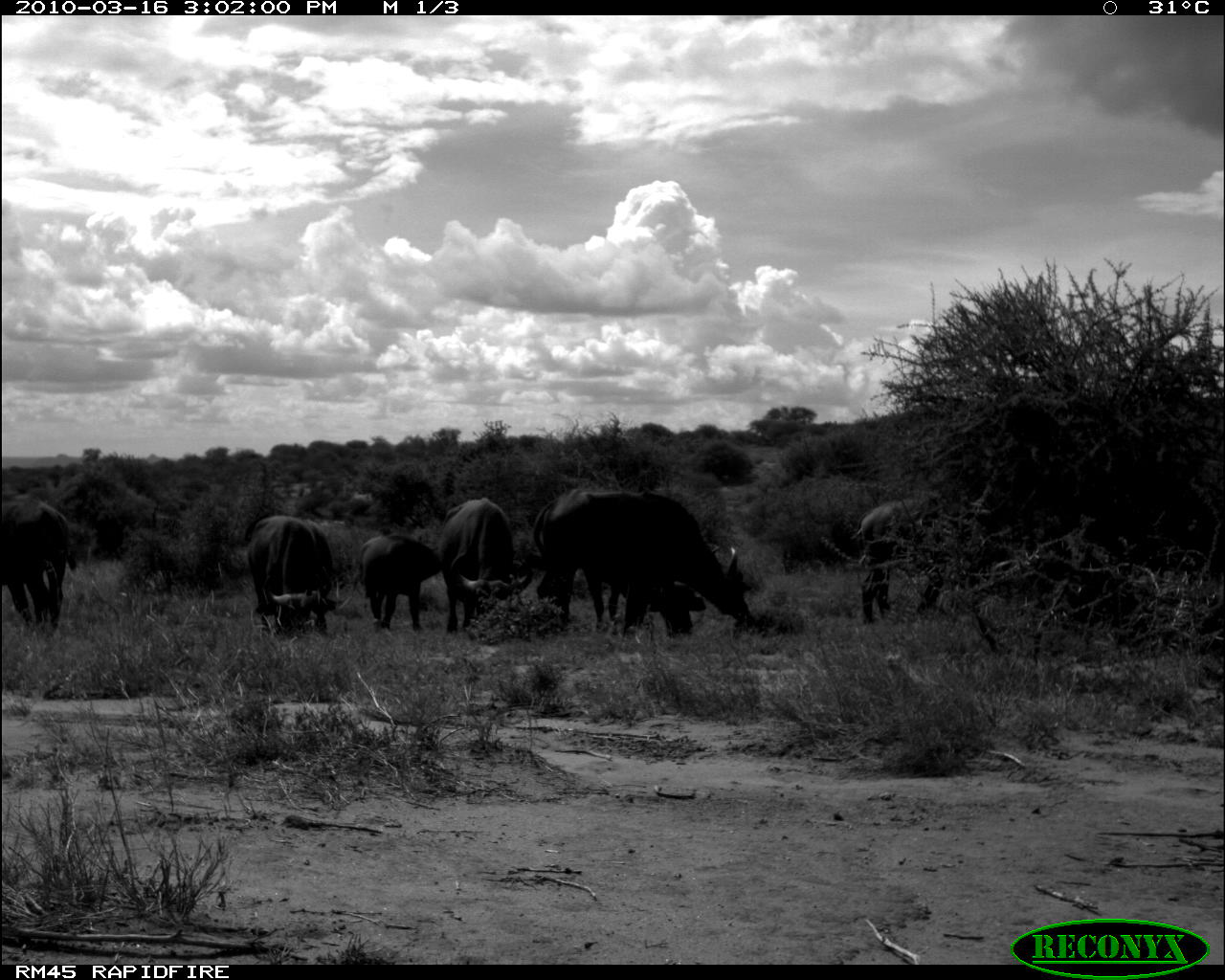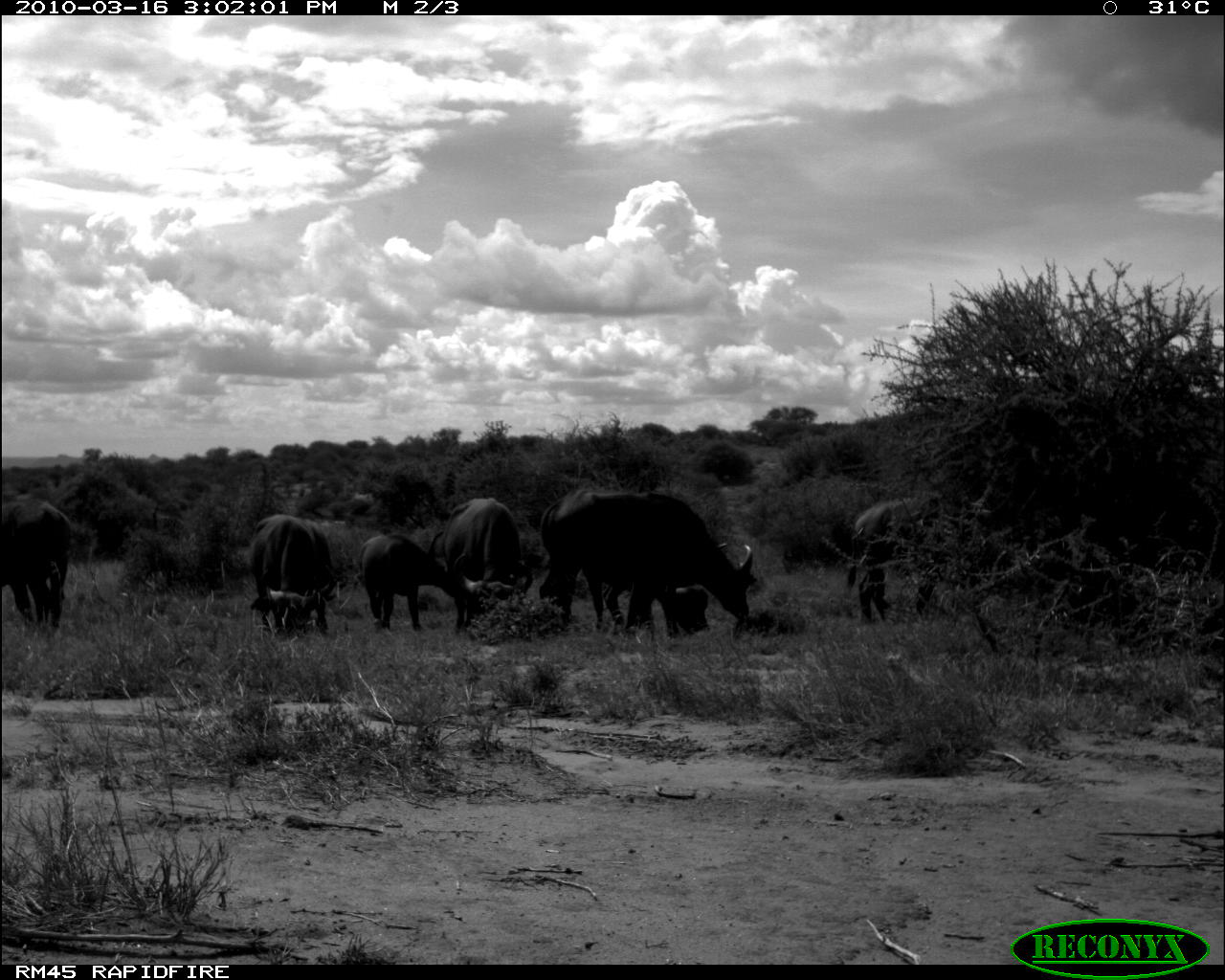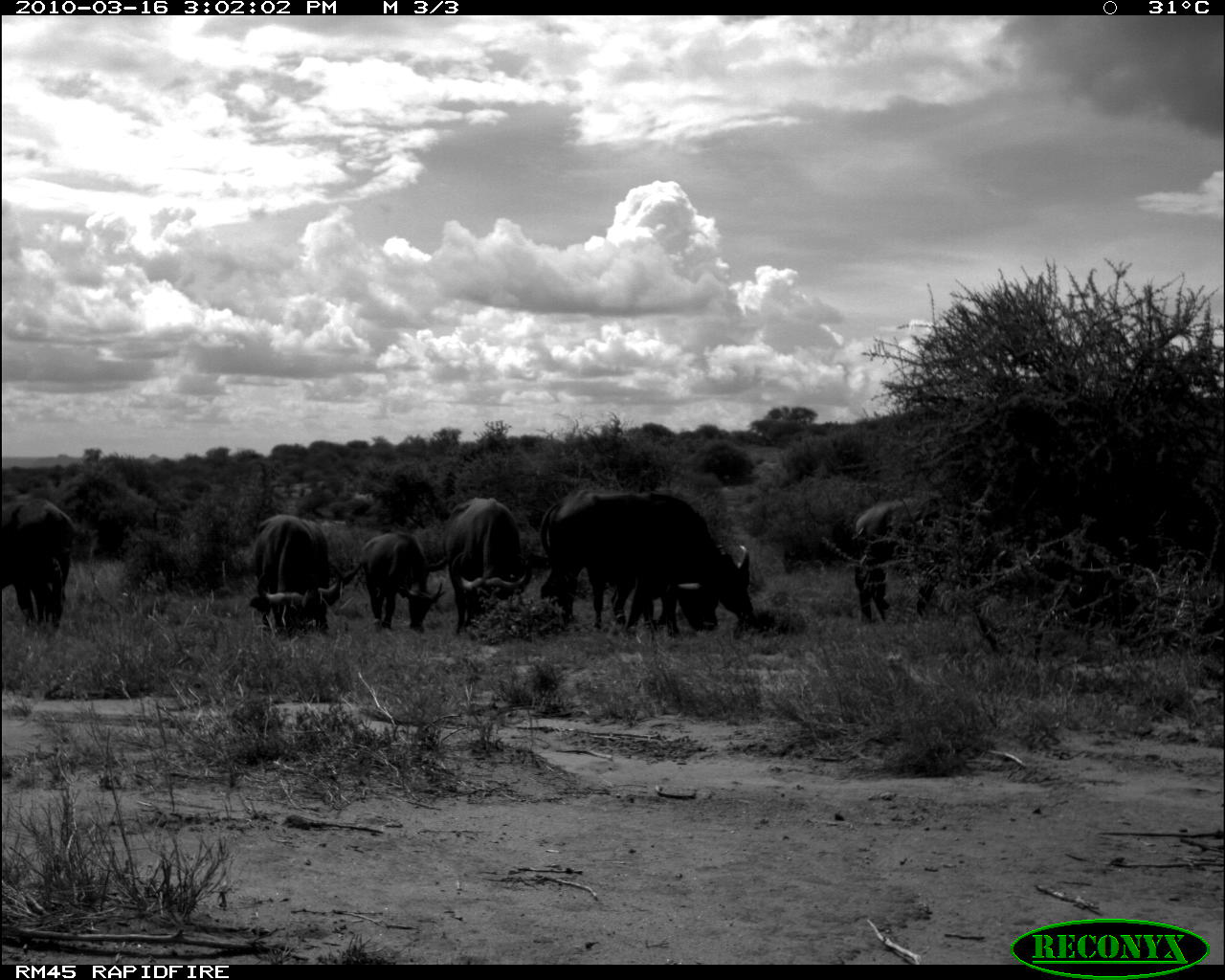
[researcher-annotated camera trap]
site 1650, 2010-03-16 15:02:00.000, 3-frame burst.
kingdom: Animalia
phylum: Chordata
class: Mammalia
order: Artiodactyla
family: Bovidae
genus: Syncerus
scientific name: Syncerus caffer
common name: african buffalo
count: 7